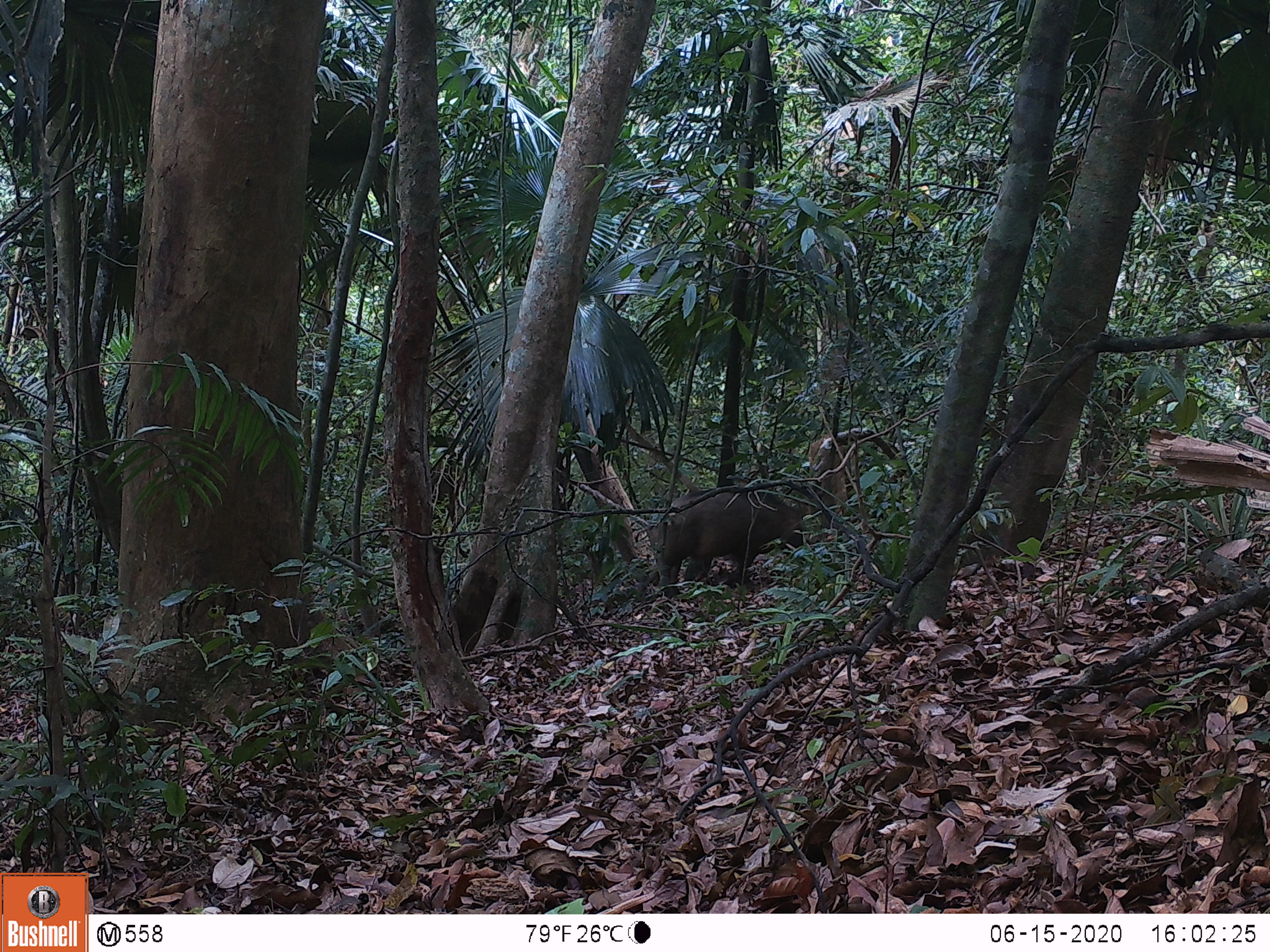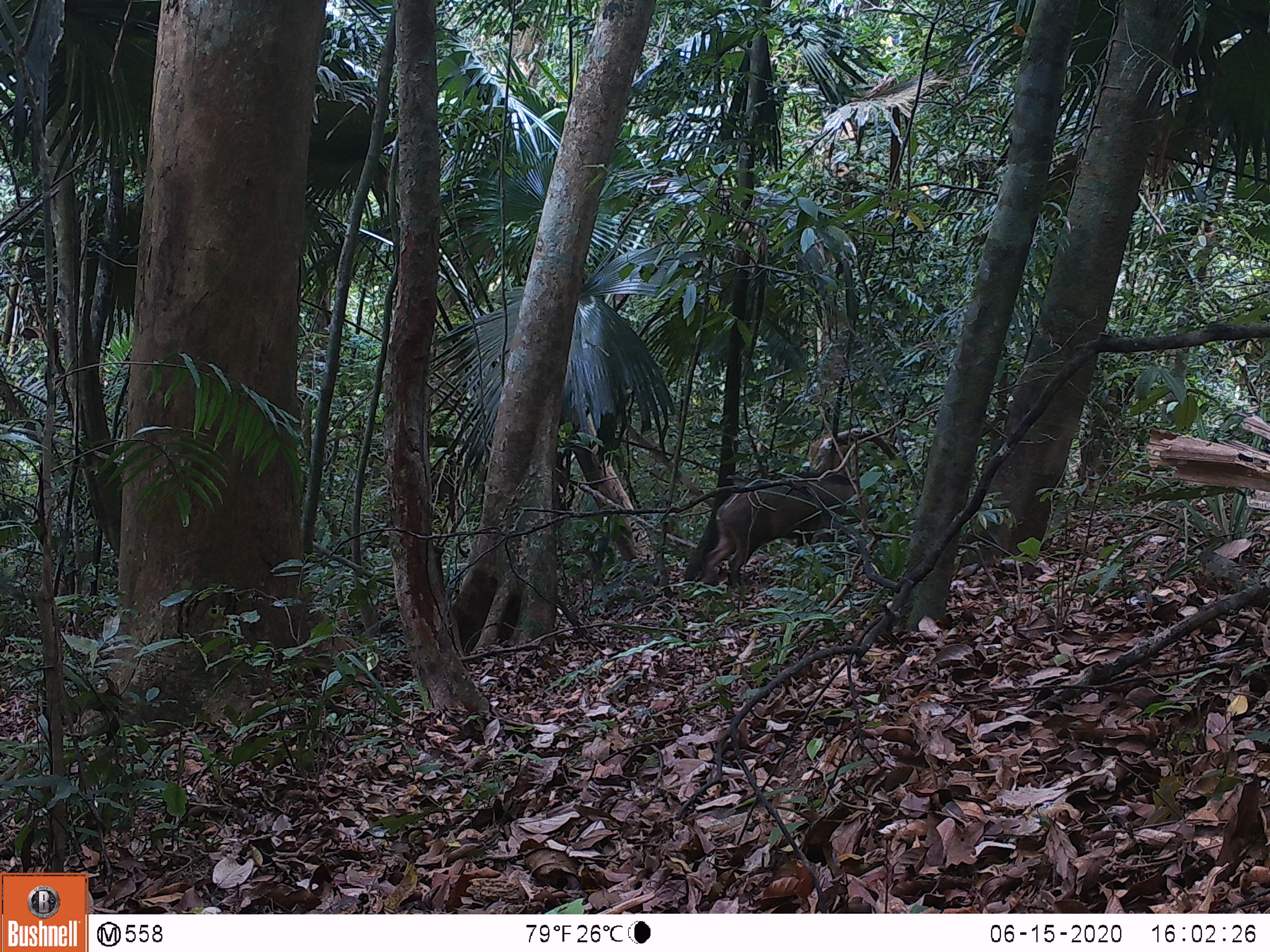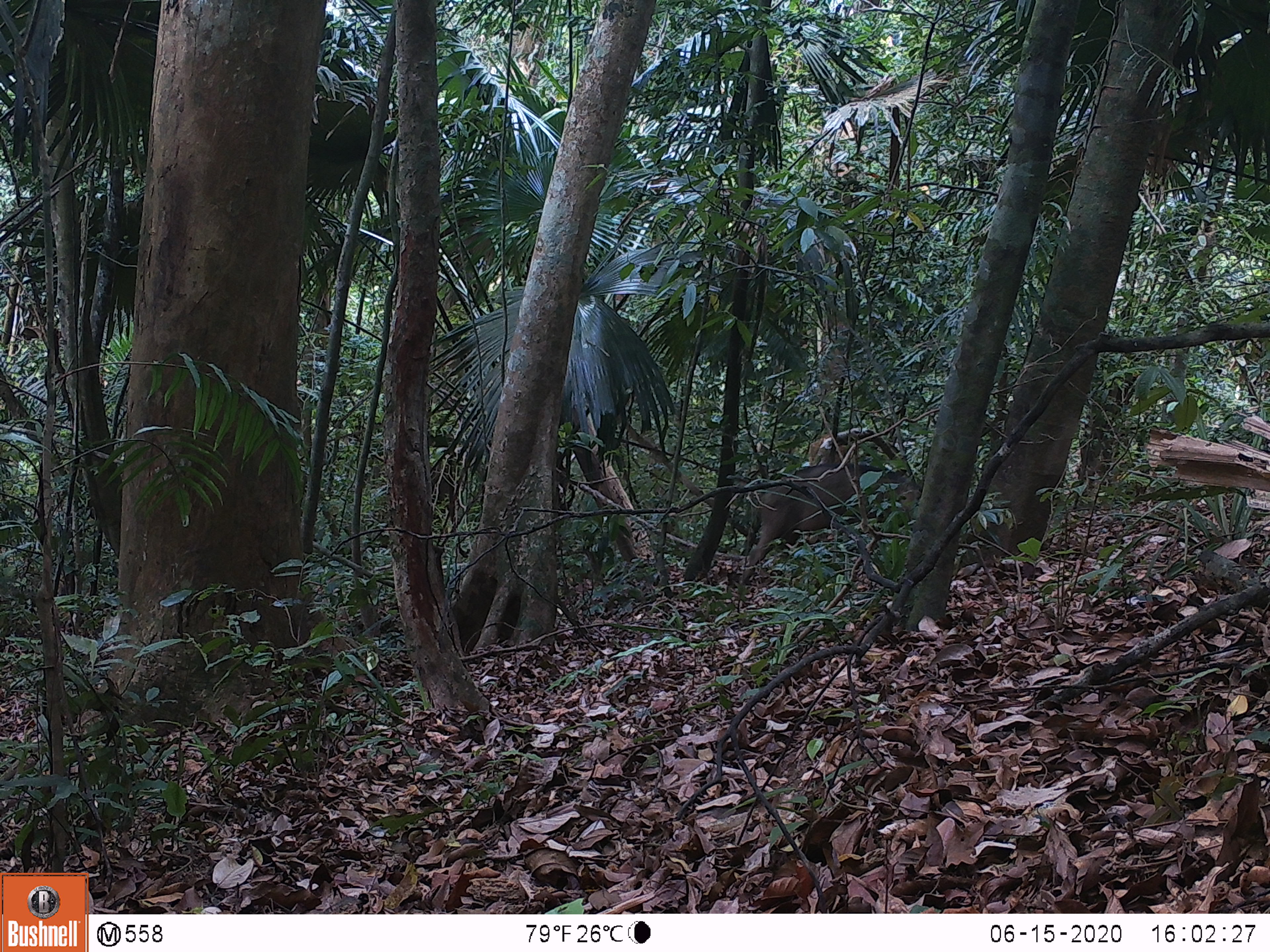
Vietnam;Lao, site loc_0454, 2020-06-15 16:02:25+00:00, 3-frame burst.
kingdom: Animalia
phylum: Chordata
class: Mammalia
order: Artiodactyla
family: Suidae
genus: Sus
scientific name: Sus scrofa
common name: eurasian wild pig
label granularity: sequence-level